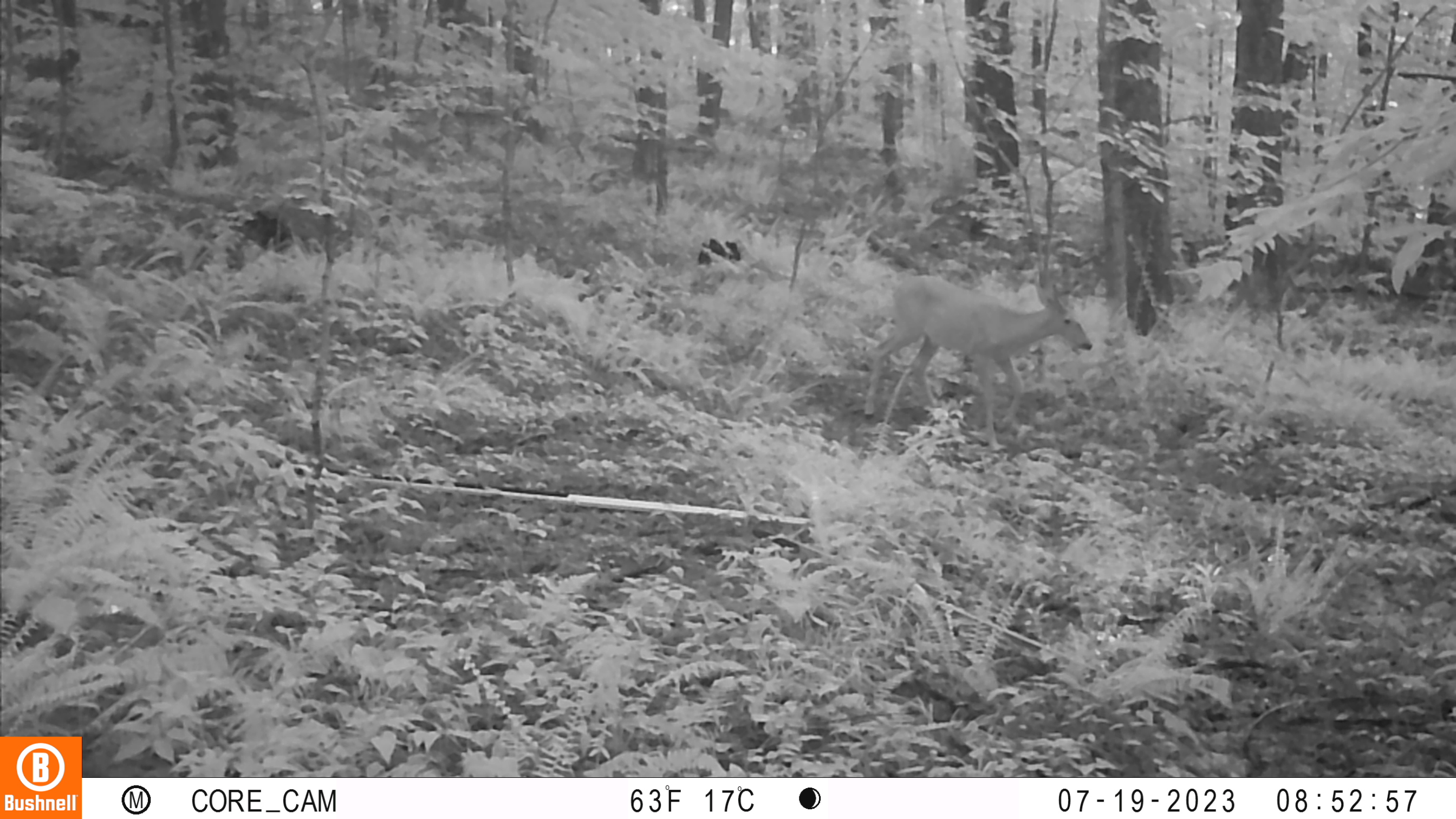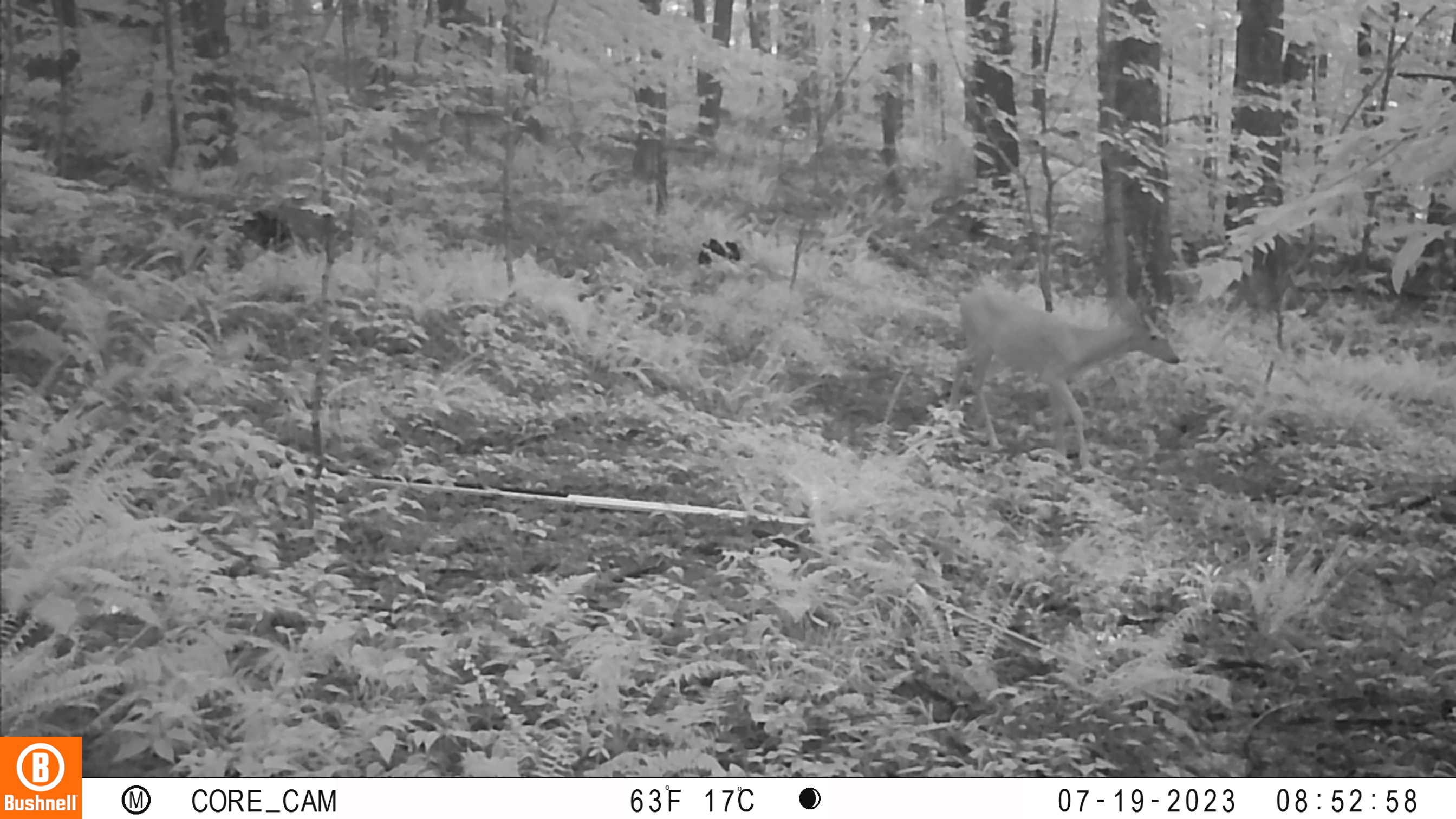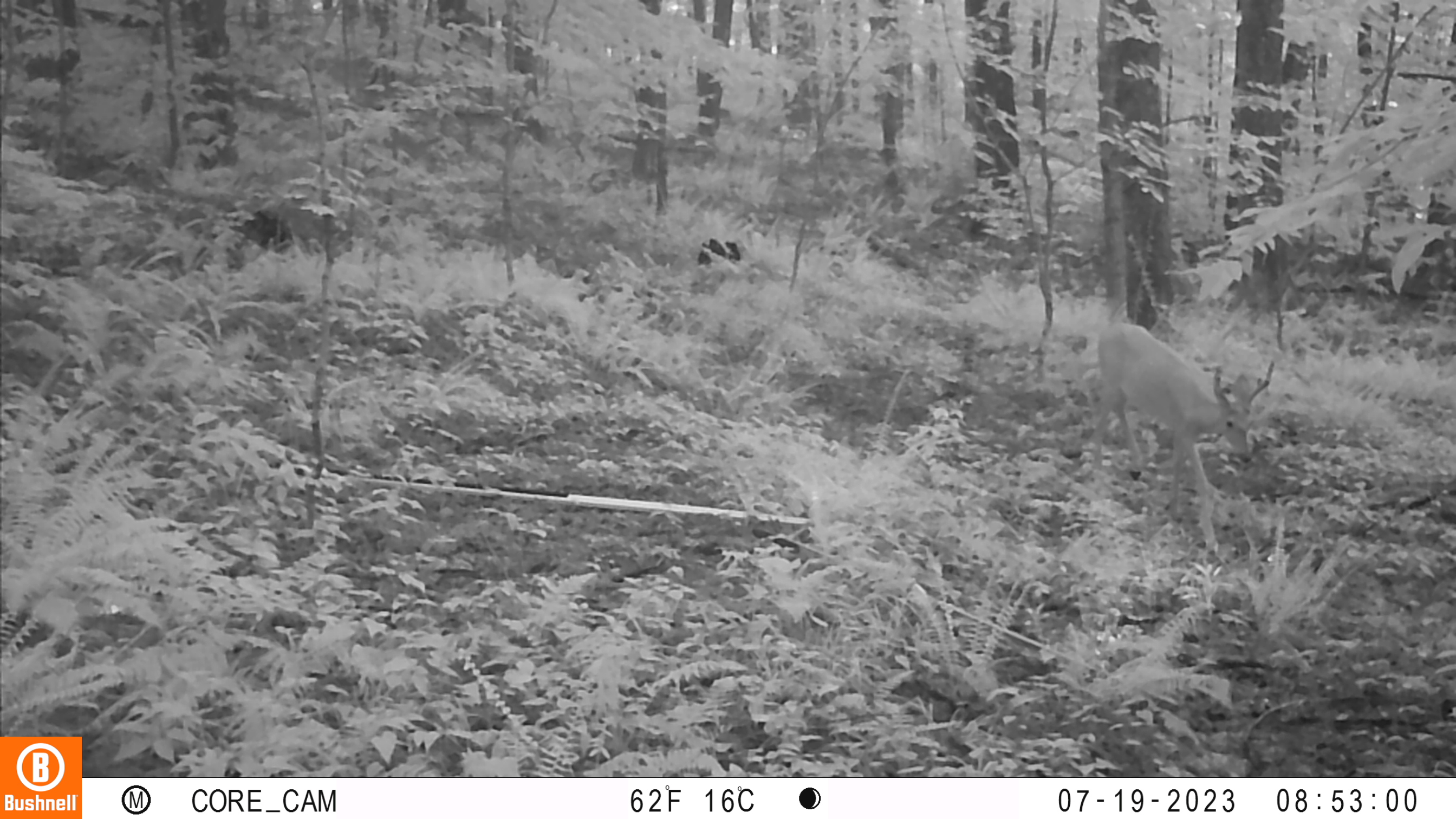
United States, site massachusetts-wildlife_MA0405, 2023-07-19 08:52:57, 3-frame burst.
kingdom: Animalia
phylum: Chordata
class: Mammalia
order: Artiodactyla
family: Cervidae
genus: Odocoileus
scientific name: Odocoileus virginianus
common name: white-tailed deer